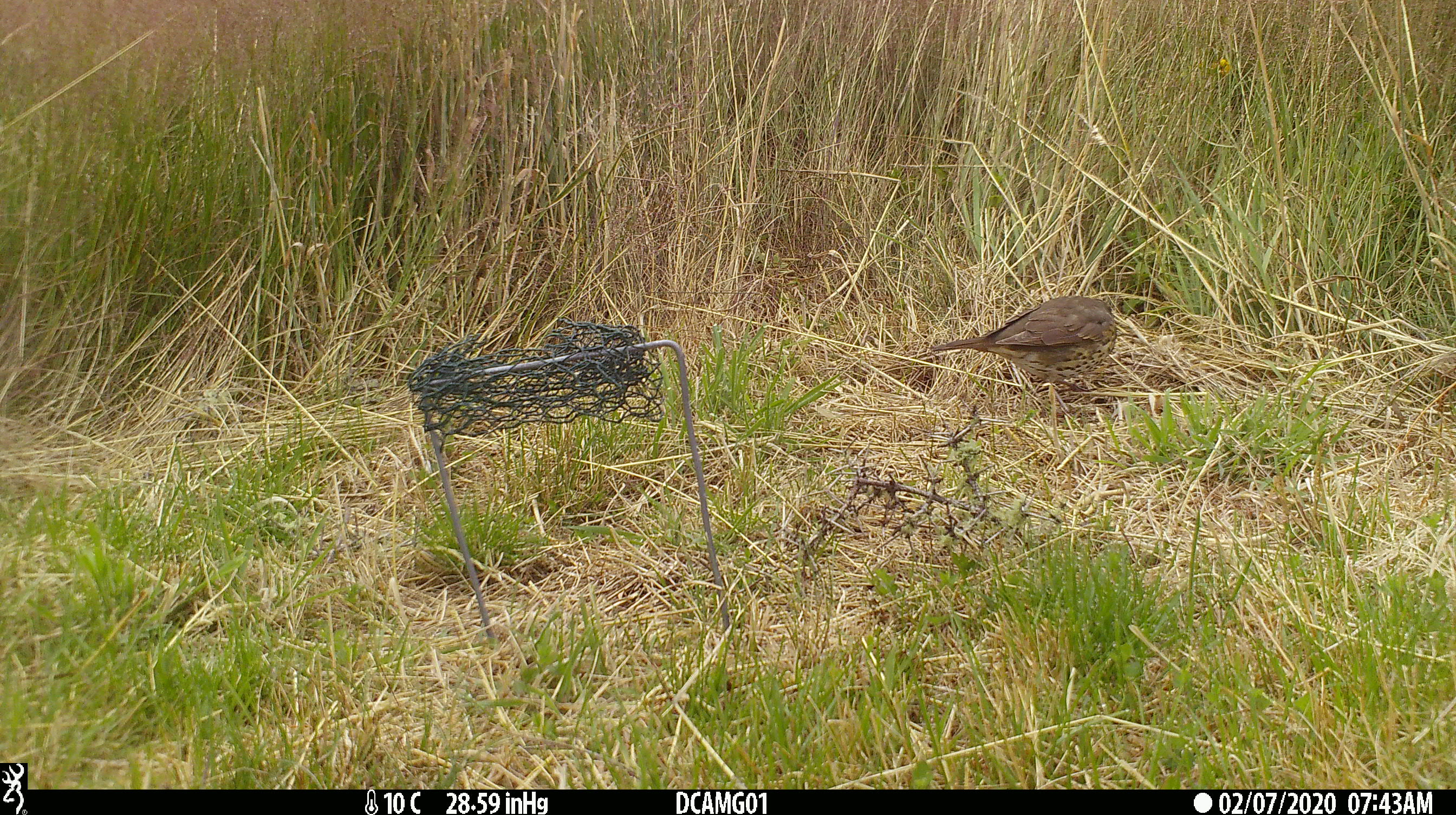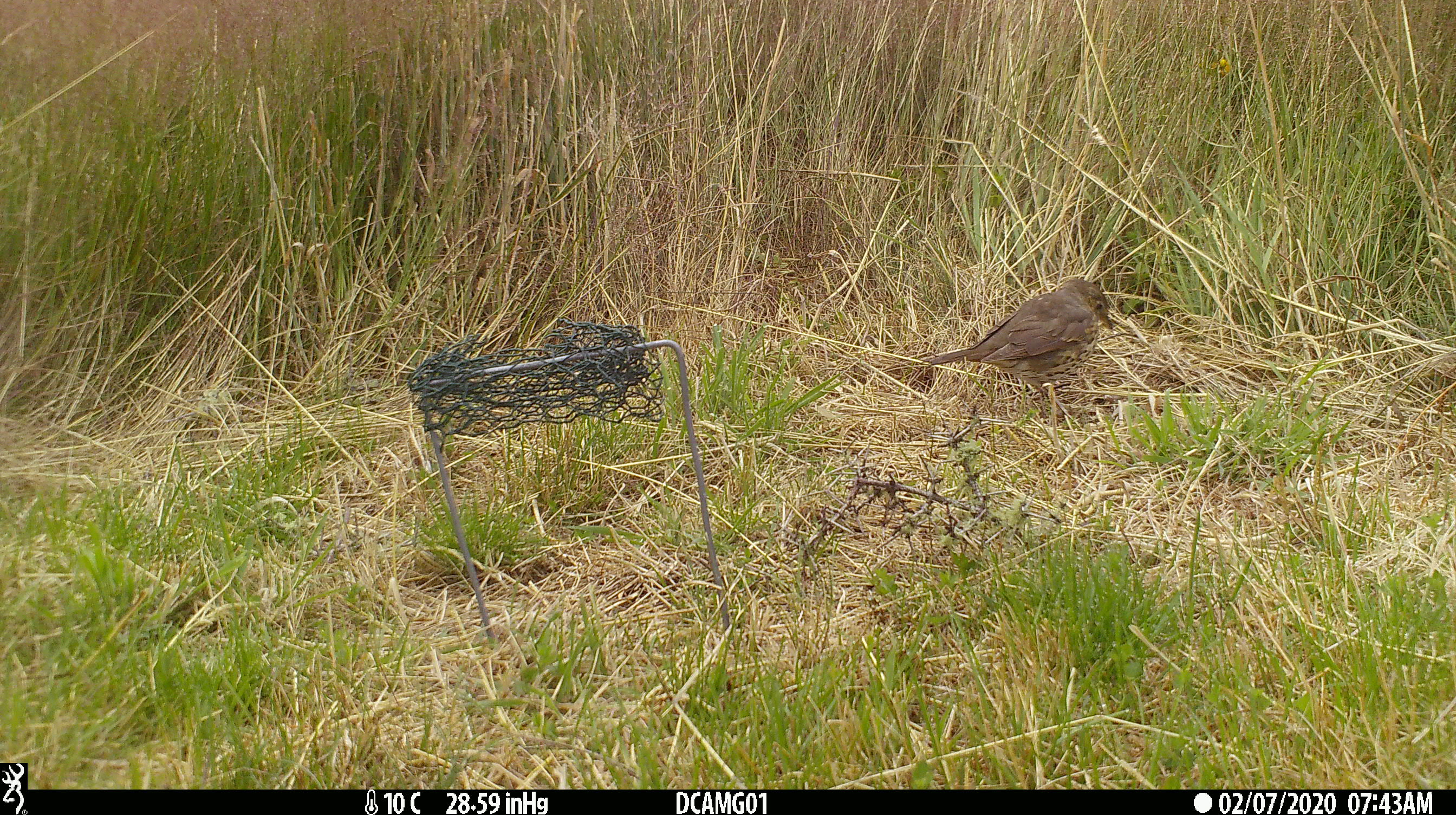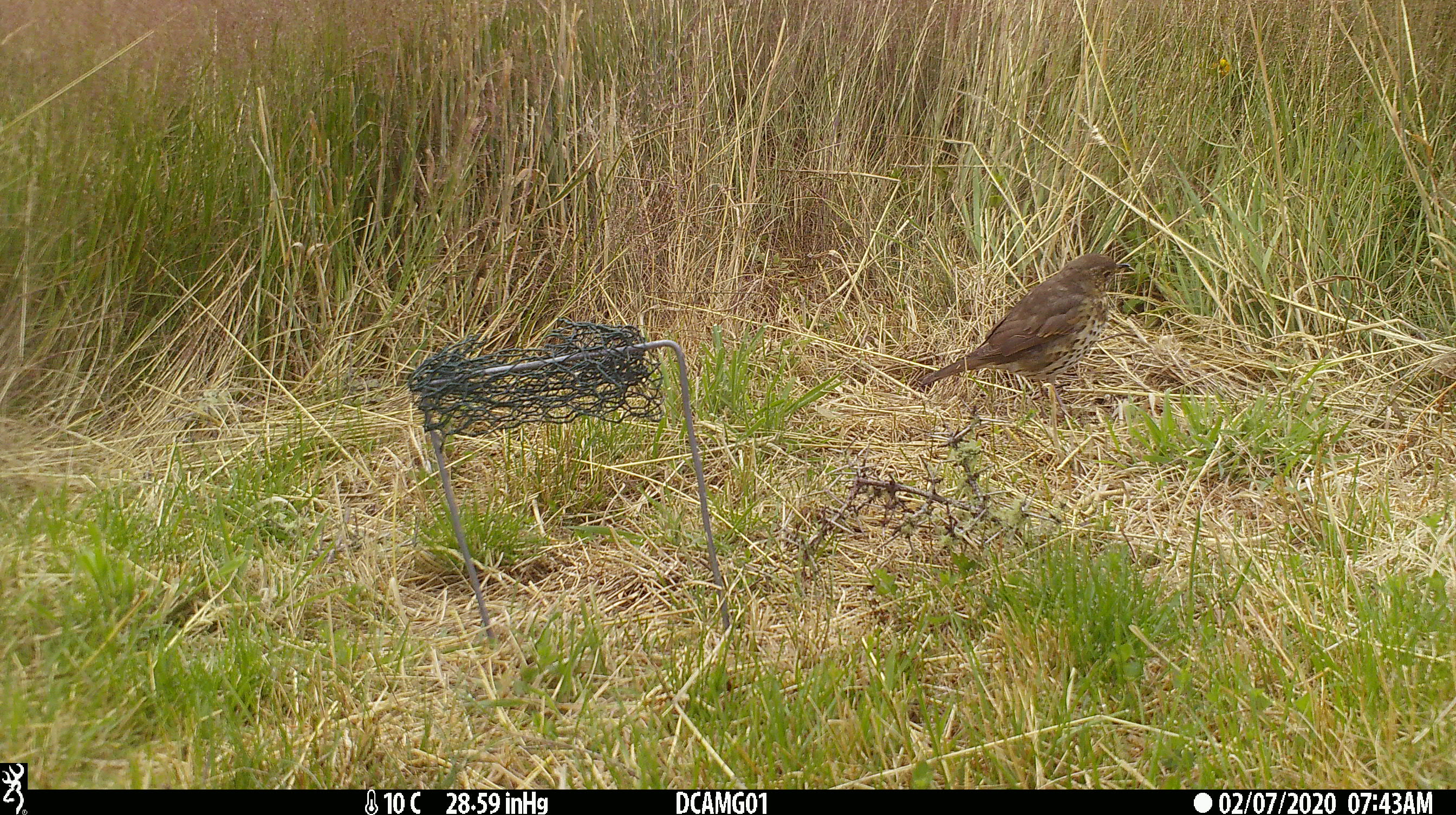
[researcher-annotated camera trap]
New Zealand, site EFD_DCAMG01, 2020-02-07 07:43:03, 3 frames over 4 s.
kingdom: Animalia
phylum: Chordata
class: Aves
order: Passeriformes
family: Turdidae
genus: Turdus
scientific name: Turdus philomelos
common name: song thrush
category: thrush